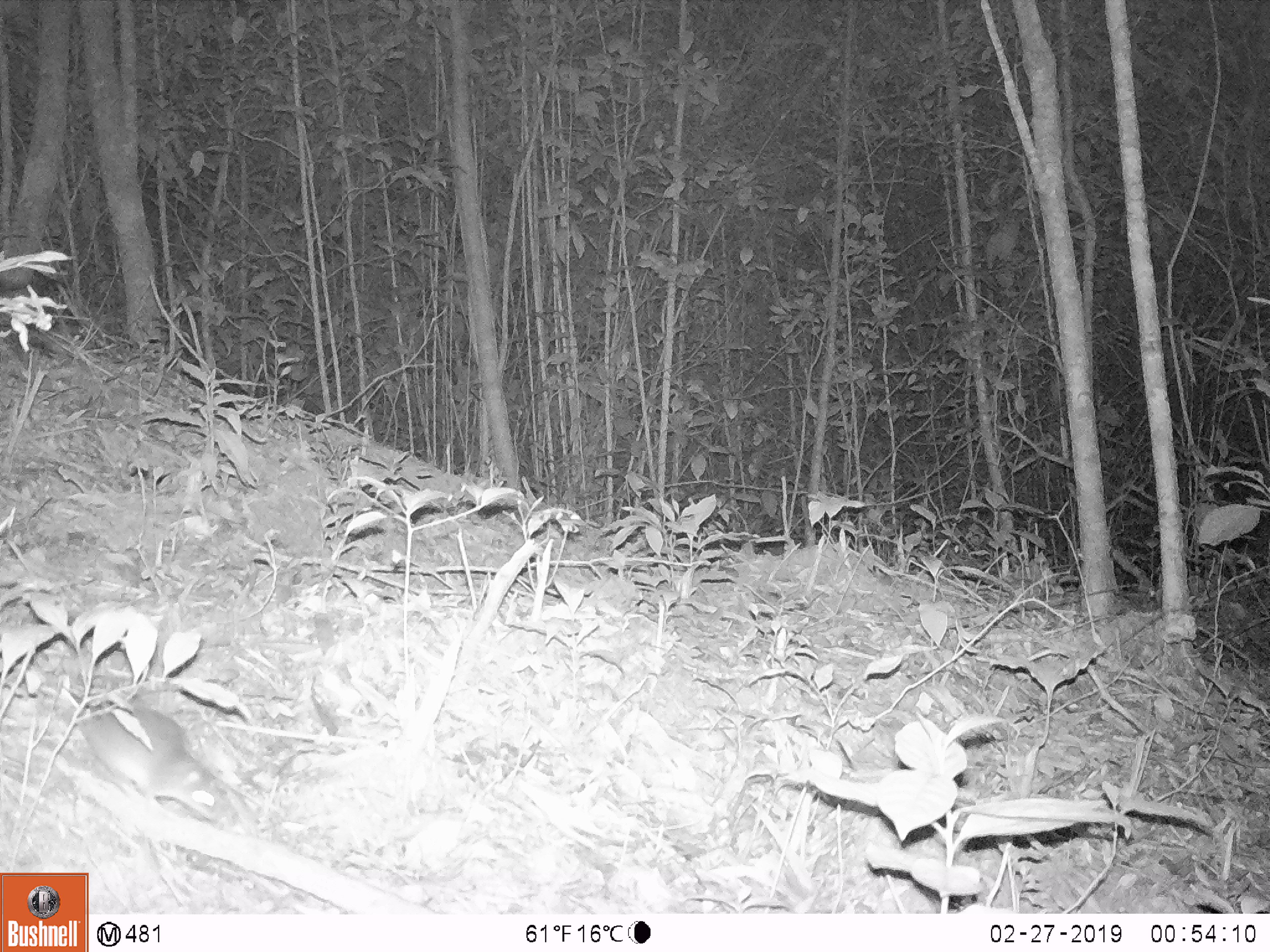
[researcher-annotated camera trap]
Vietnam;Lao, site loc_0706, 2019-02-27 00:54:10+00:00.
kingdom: Animalia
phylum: Chordata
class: Mammalia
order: Rodentia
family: Muridae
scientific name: Muridae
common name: old-world mice and rats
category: unidentified murid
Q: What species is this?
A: Unidentified murid (old-world mice and rats) (Muridae).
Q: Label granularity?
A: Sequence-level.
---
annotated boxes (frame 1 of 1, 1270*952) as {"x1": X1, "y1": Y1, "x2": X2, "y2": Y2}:
unidentified murid: {"x1": 64, "y1": 689, "x2": 231, "y2": 821}